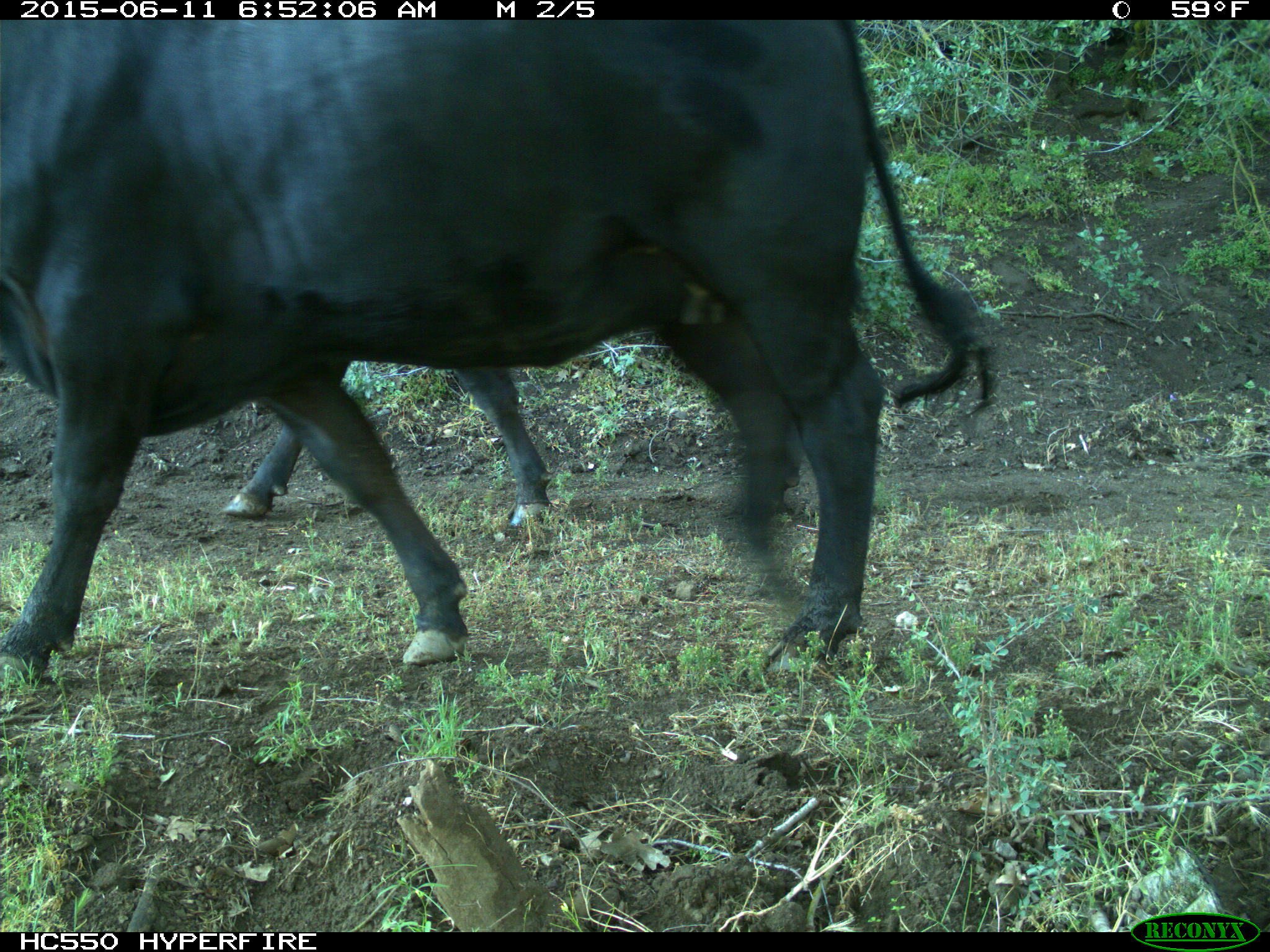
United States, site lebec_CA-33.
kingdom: Animalia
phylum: Chordata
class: Mammalia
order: Artiodactyla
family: Bovidae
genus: Bos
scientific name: Bos taurus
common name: domestic cow